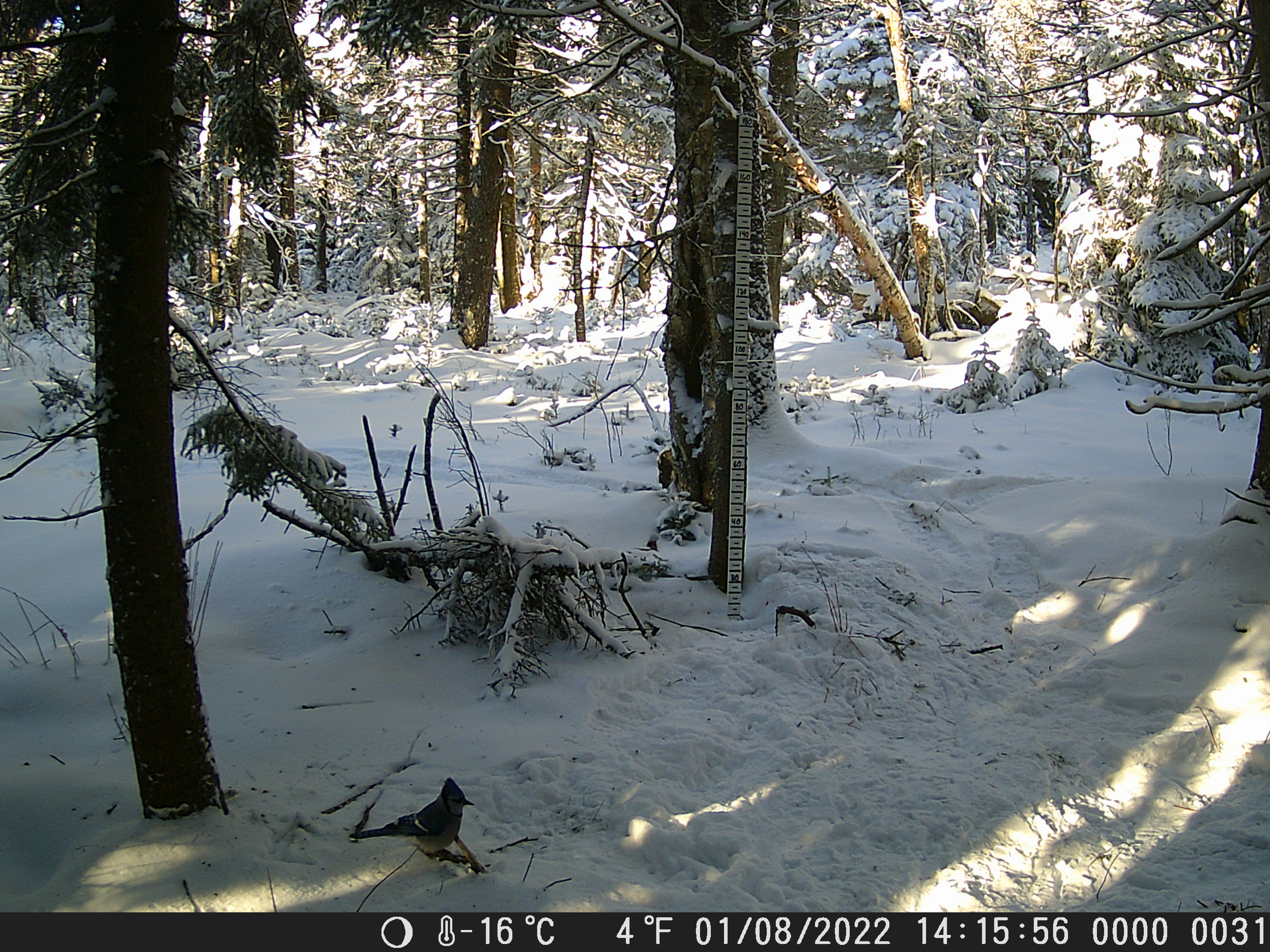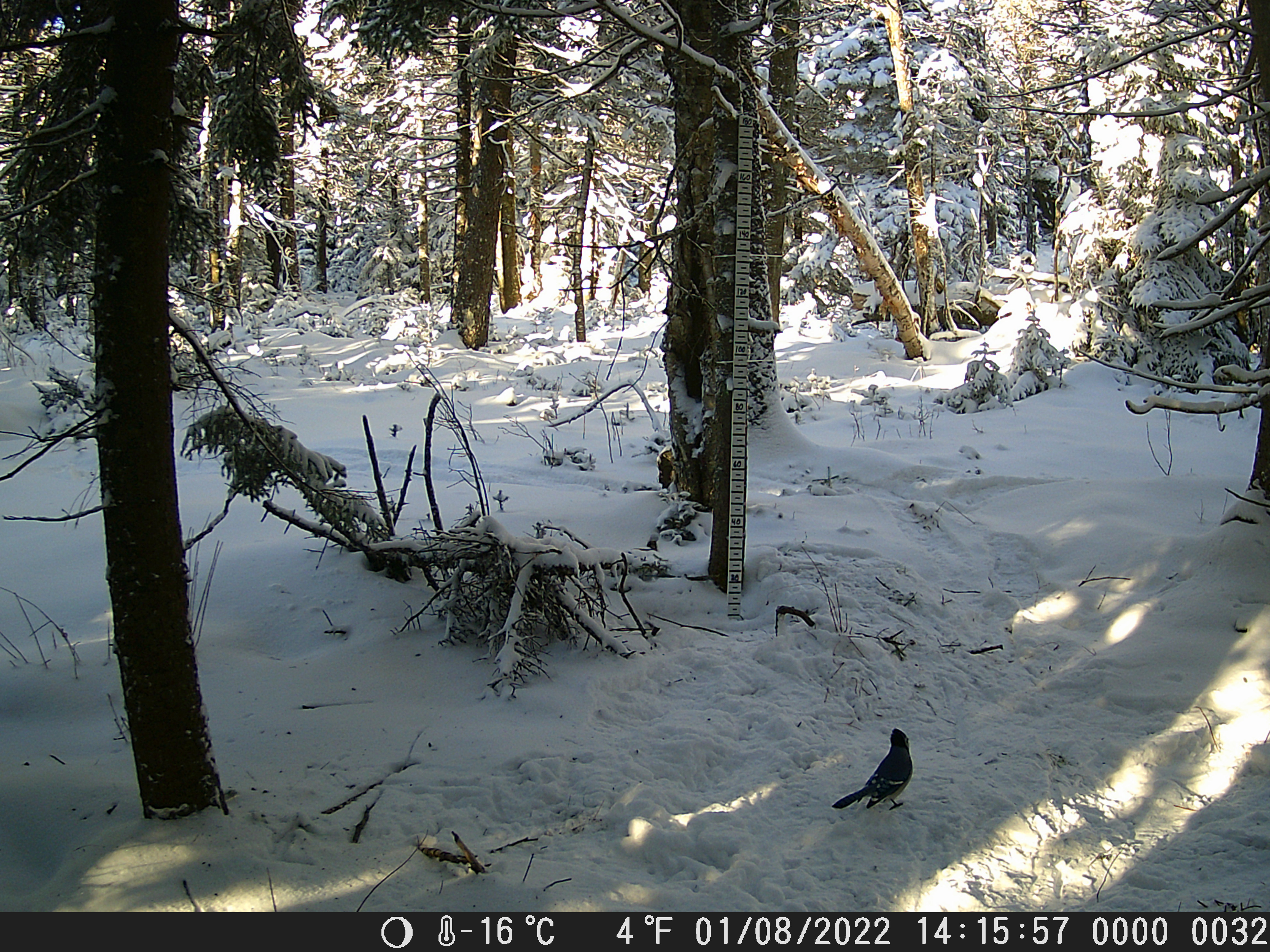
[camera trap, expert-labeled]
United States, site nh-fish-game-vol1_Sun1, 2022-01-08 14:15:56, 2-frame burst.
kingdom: Animalia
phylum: Chordata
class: Aves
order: Passeriformes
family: Corvidae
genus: Cyanocitta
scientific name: Cyanocitta cristata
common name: blue jay